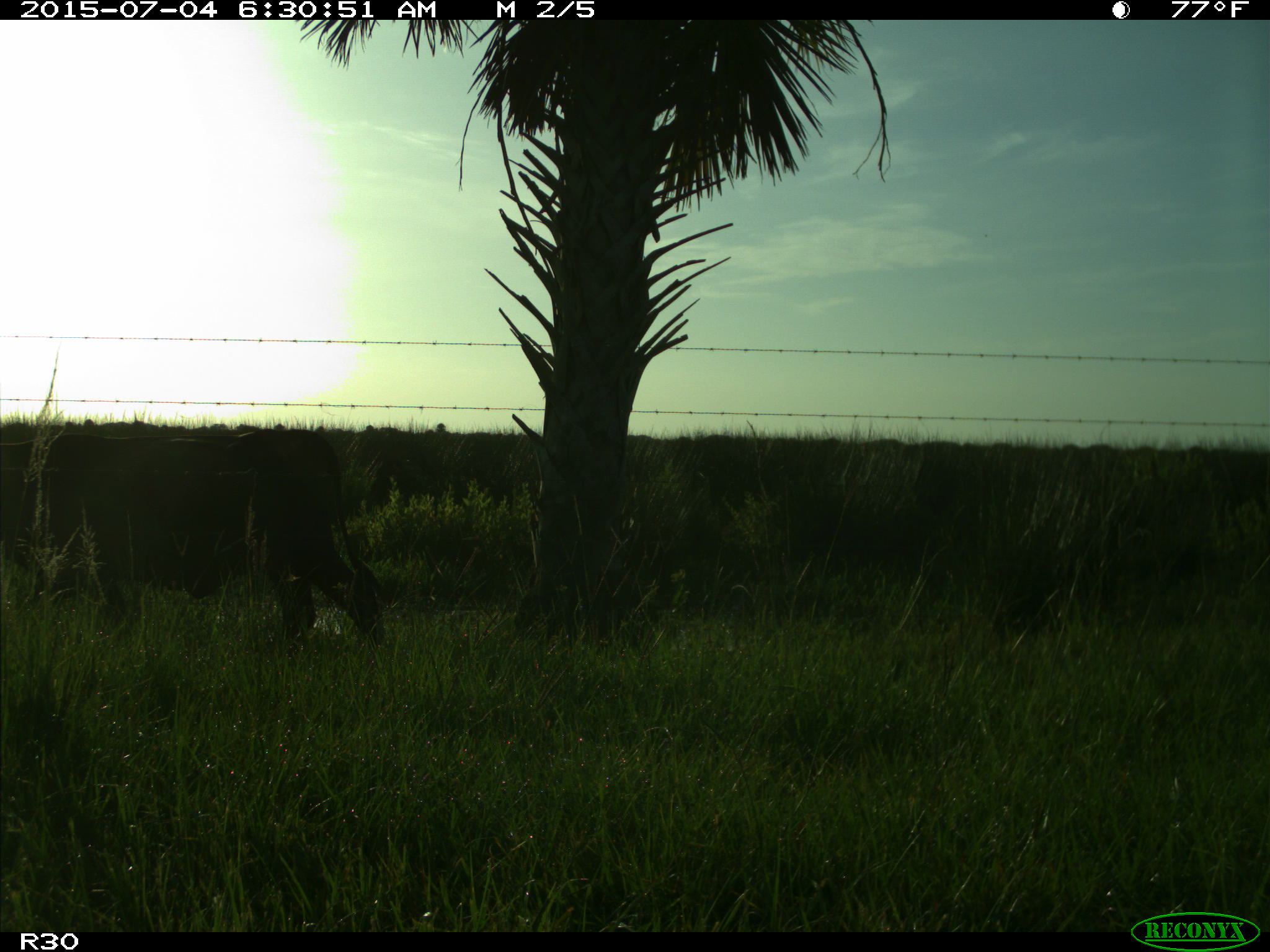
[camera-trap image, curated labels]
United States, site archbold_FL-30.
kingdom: Animalia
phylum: Chordata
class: Mammalia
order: Artiodactyla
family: Bovidae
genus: Bos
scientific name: Bos taurus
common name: domestic cow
Bos taurus (domestic cow).